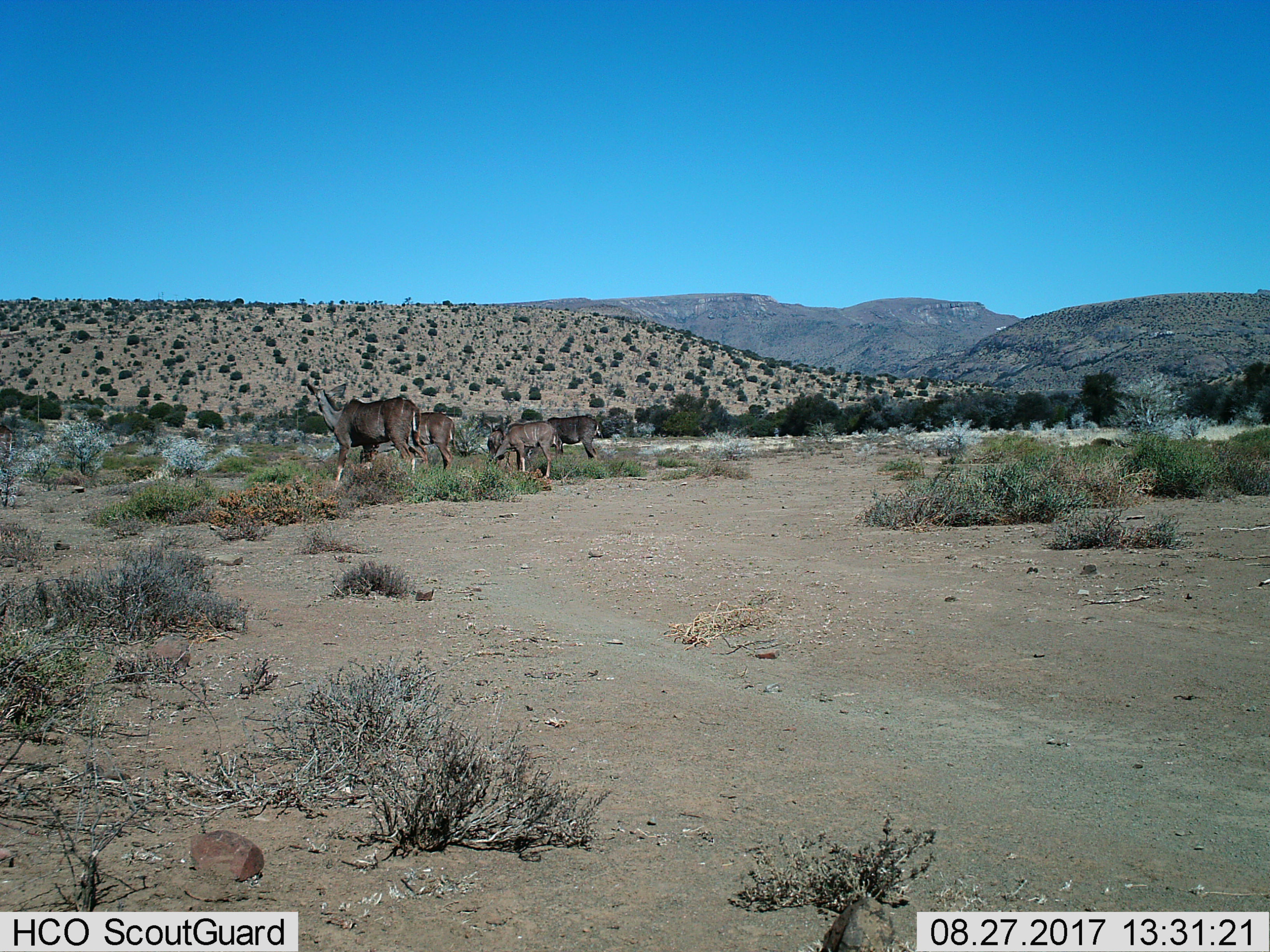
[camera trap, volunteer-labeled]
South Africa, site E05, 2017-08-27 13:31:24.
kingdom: Animalia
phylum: Chordata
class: Mammalia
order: Artiodactyla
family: Bovidae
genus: Tragelaphus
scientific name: Tragelaphus strepsiceros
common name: greater kudu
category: kudu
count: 5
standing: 57%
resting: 0%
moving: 14%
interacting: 0%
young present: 14%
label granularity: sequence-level